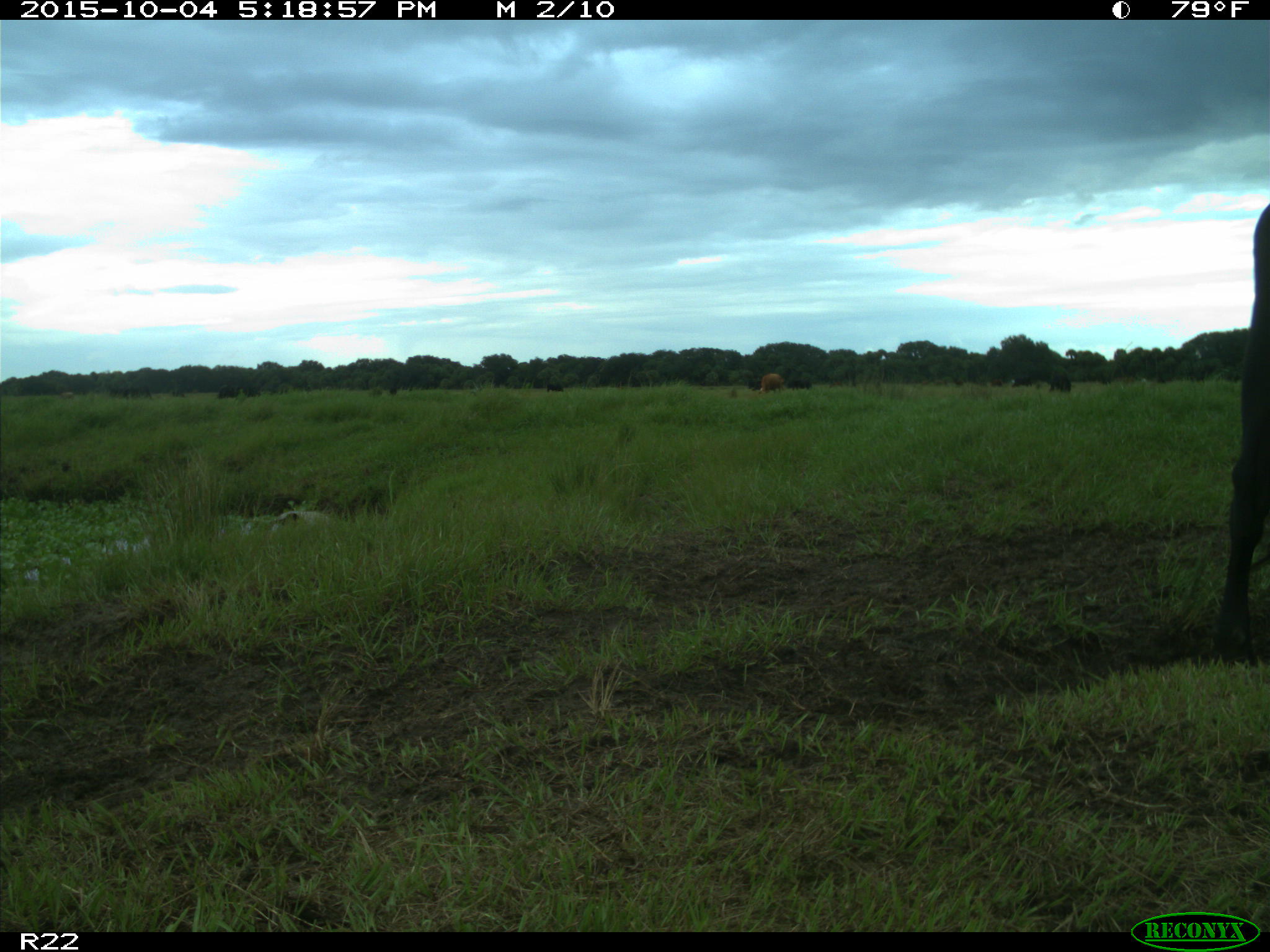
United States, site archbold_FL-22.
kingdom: Animalia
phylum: Chordata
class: Mammalia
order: Artiodactyla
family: Bovidae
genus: Bos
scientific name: Bos taurus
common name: domestic cow